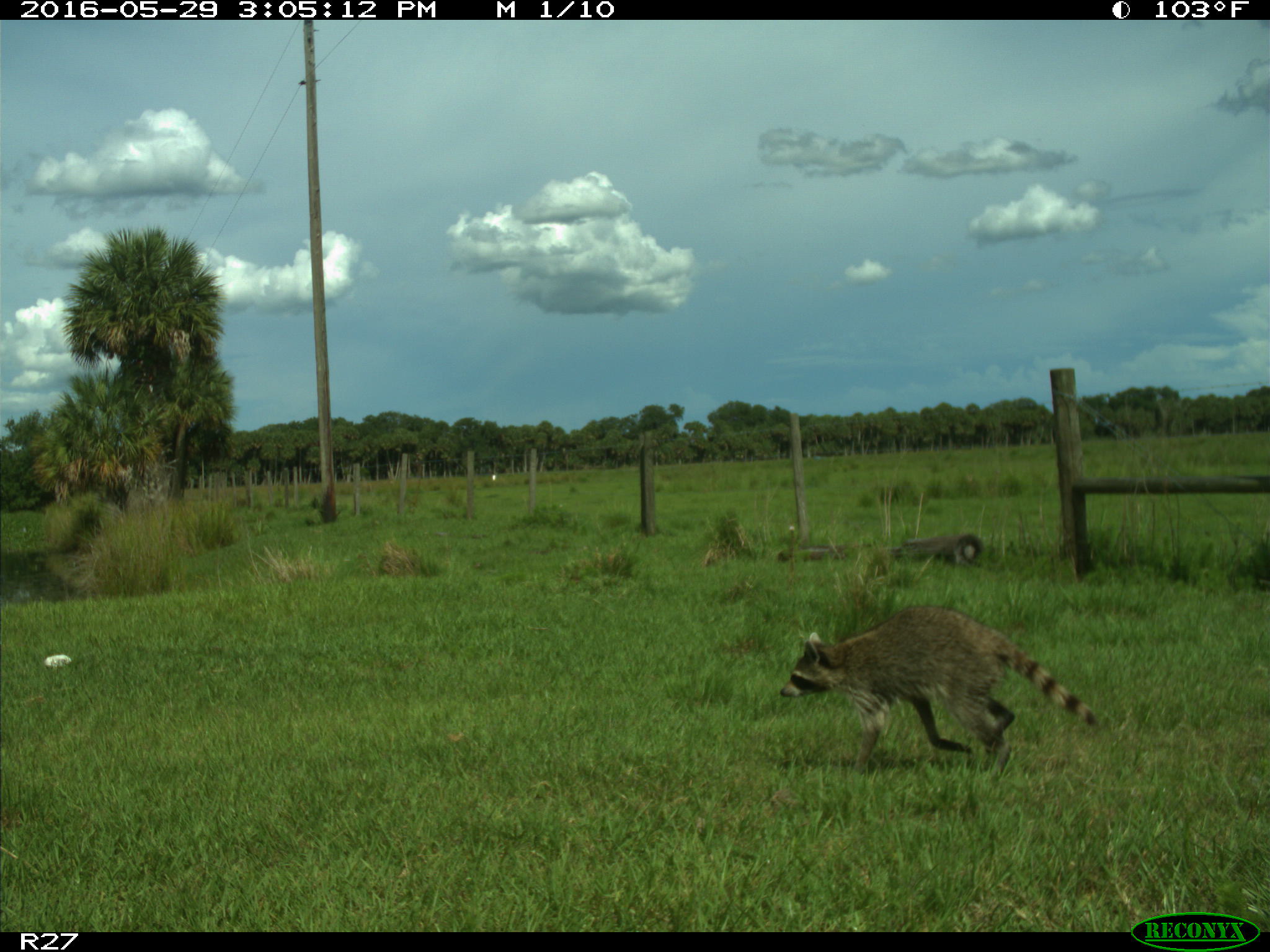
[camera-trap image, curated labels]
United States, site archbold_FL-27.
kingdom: Animalia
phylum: Chordata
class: Mammalia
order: Carnivora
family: Procyonidae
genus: Procyon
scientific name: Procyon lotor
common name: common raccoon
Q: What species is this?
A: Procyon lotor (common raccoon).